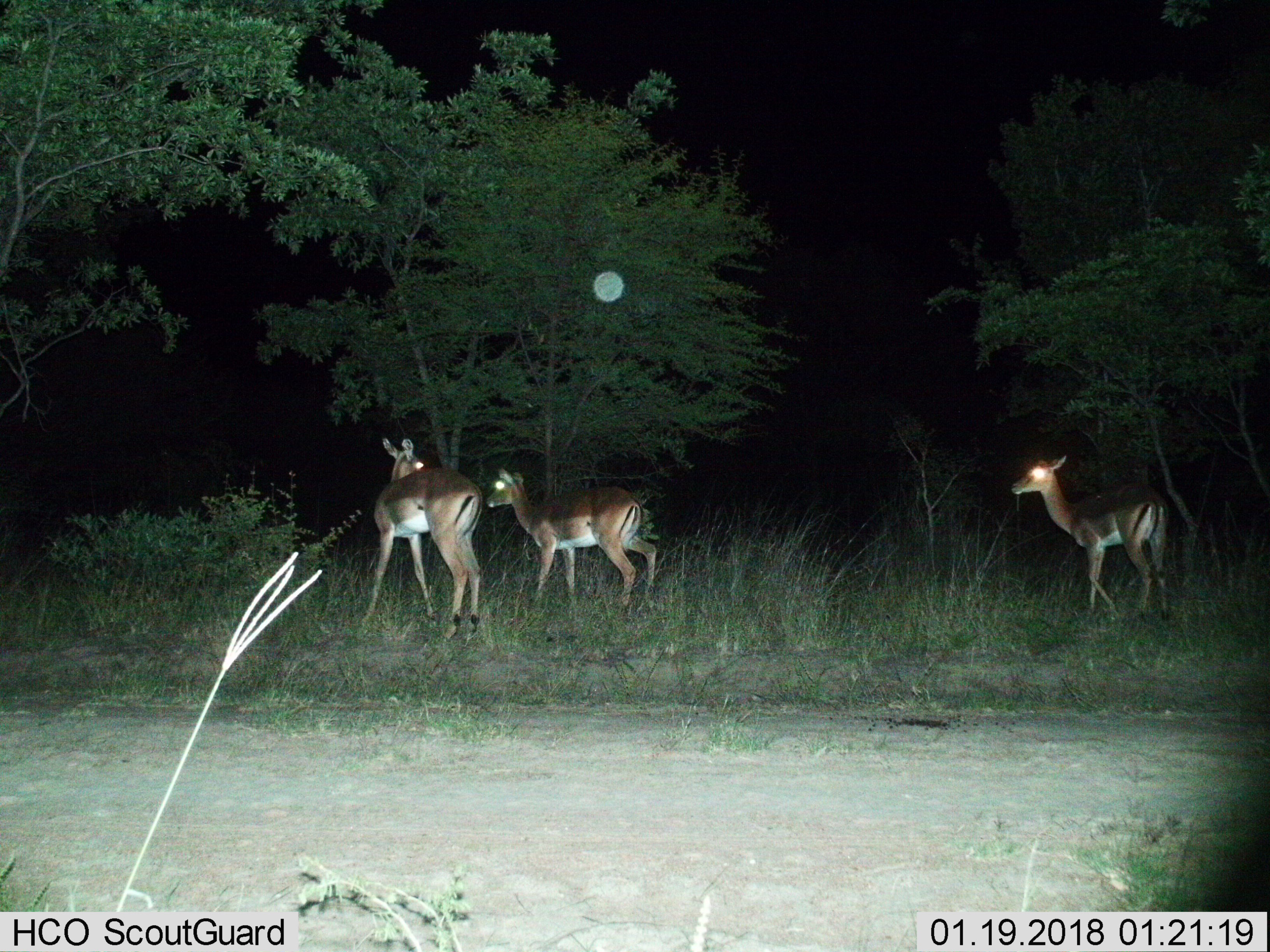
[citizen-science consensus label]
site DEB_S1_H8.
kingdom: Animalia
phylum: Chordata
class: Mammalia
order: Artiodactyla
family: Bovidae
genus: Aepyceros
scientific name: Aepyceros melampus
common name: impala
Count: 3.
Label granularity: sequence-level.